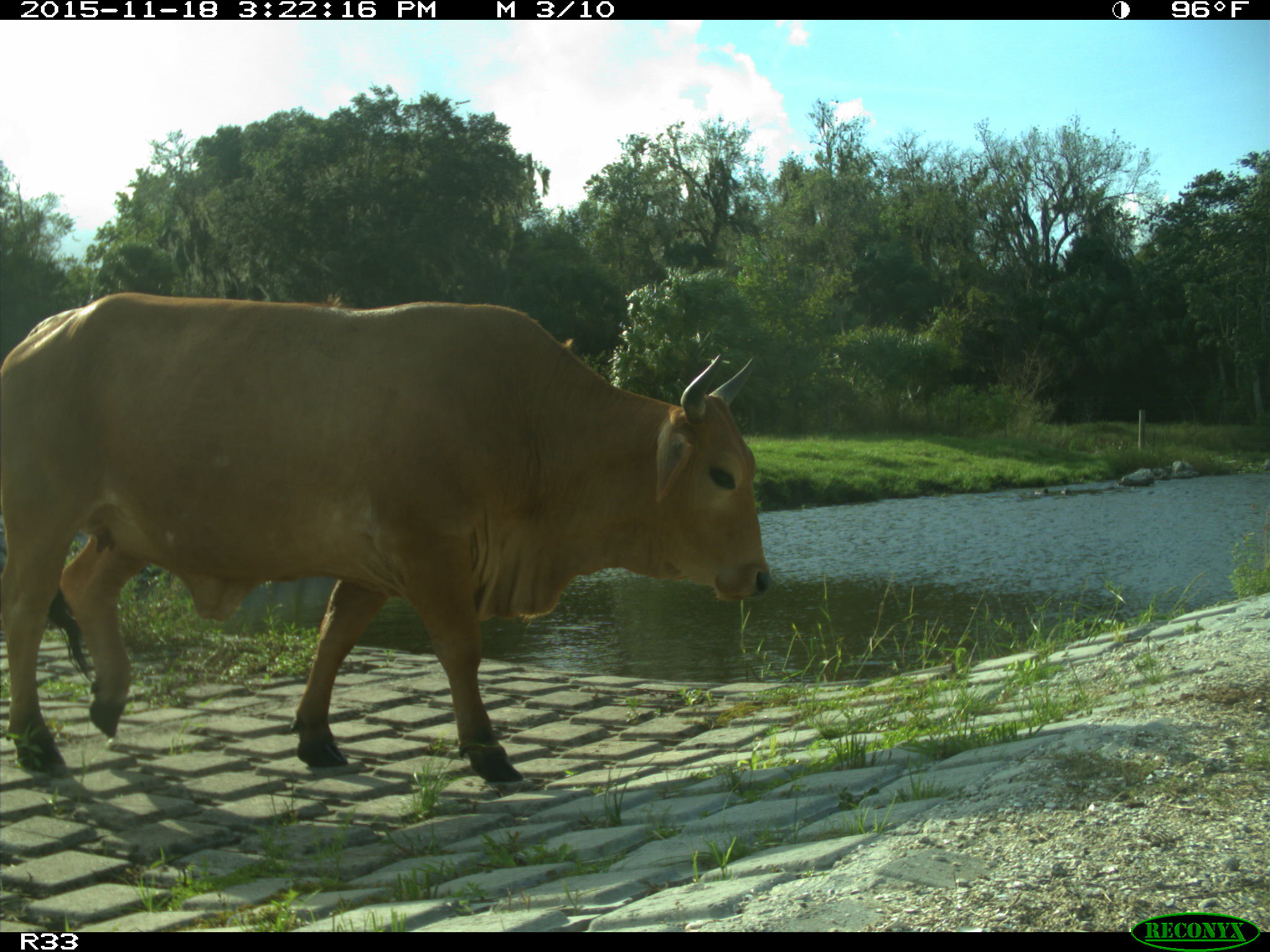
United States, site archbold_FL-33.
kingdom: Animalia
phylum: Chordata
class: Mammalia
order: Artiodactyla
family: Bovidae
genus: Bos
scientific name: Bos taurus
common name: domestic cow